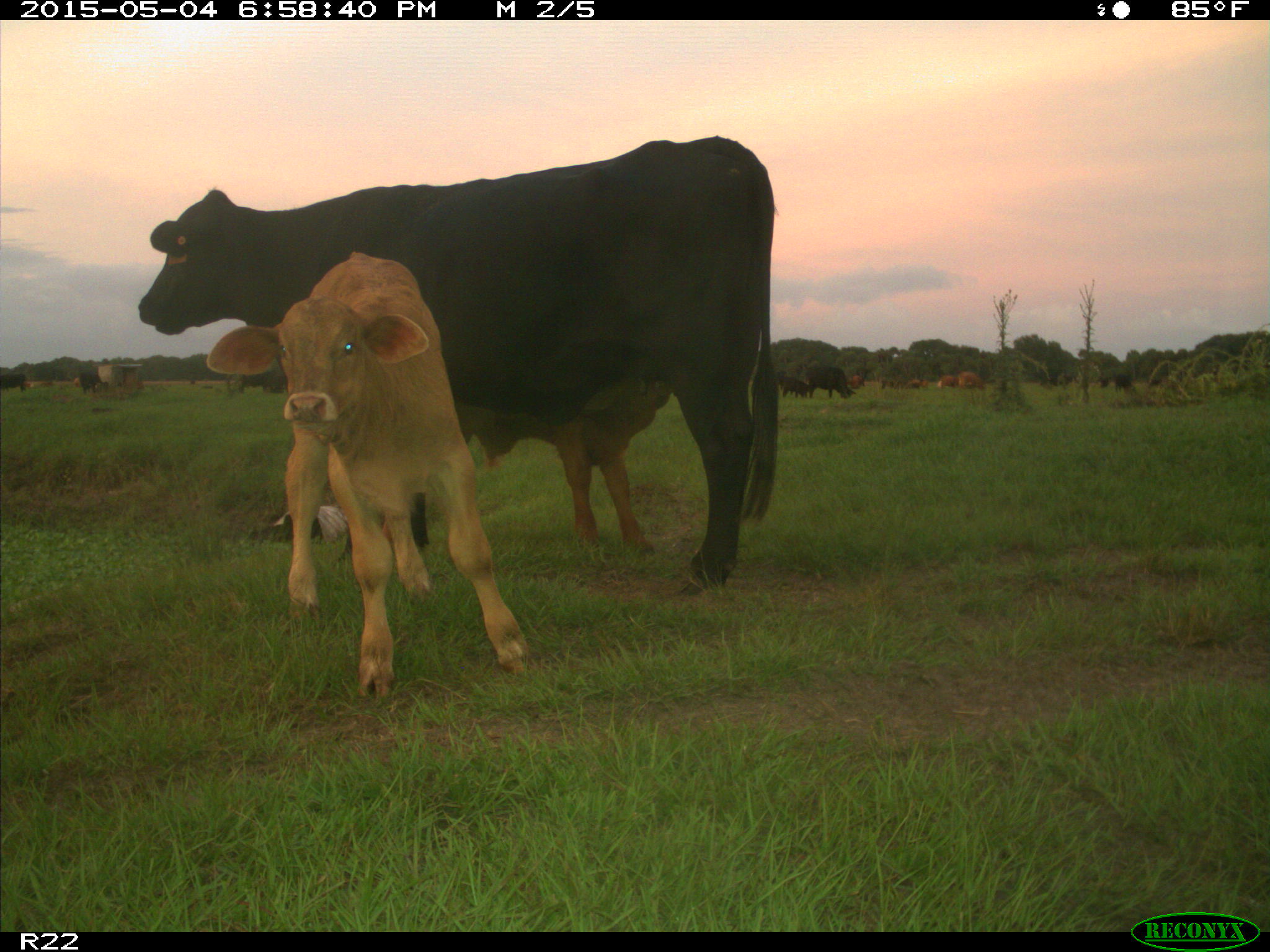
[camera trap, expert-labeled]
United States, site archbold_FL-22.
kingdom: Animalia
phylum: Chordata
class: Mammalia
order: Artiodactyla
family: Bovidae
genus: Bos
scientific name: Bos taurus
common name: domestic cow